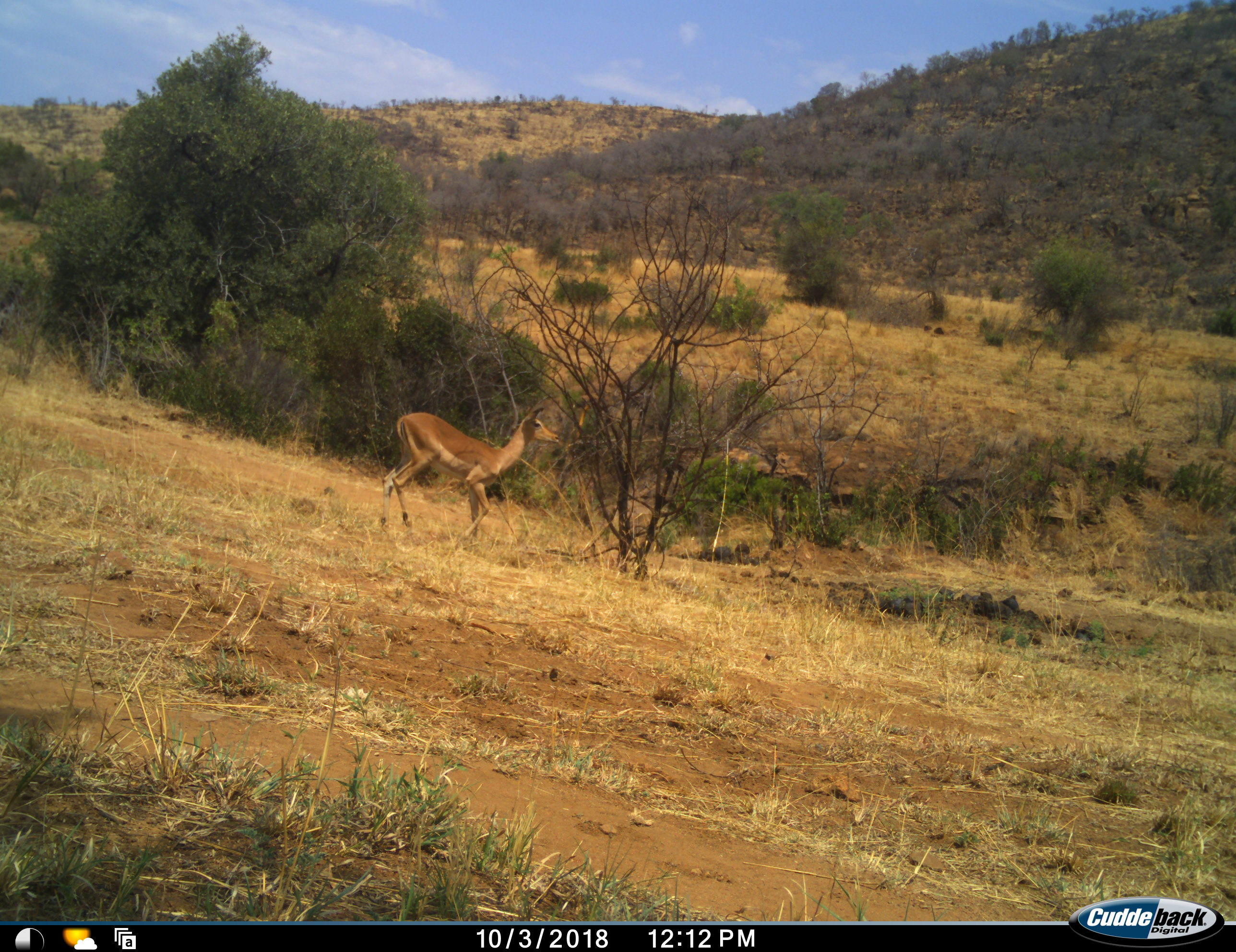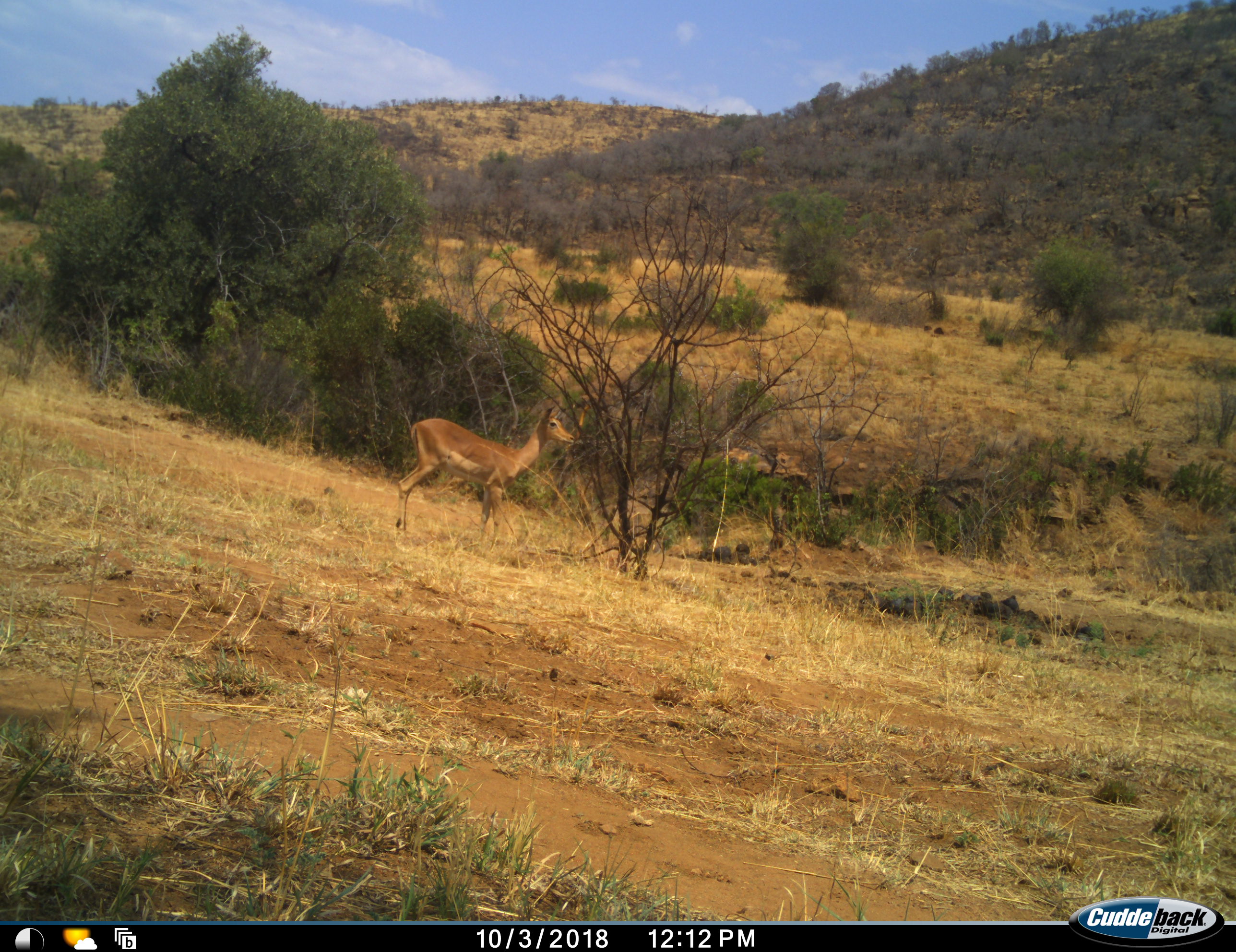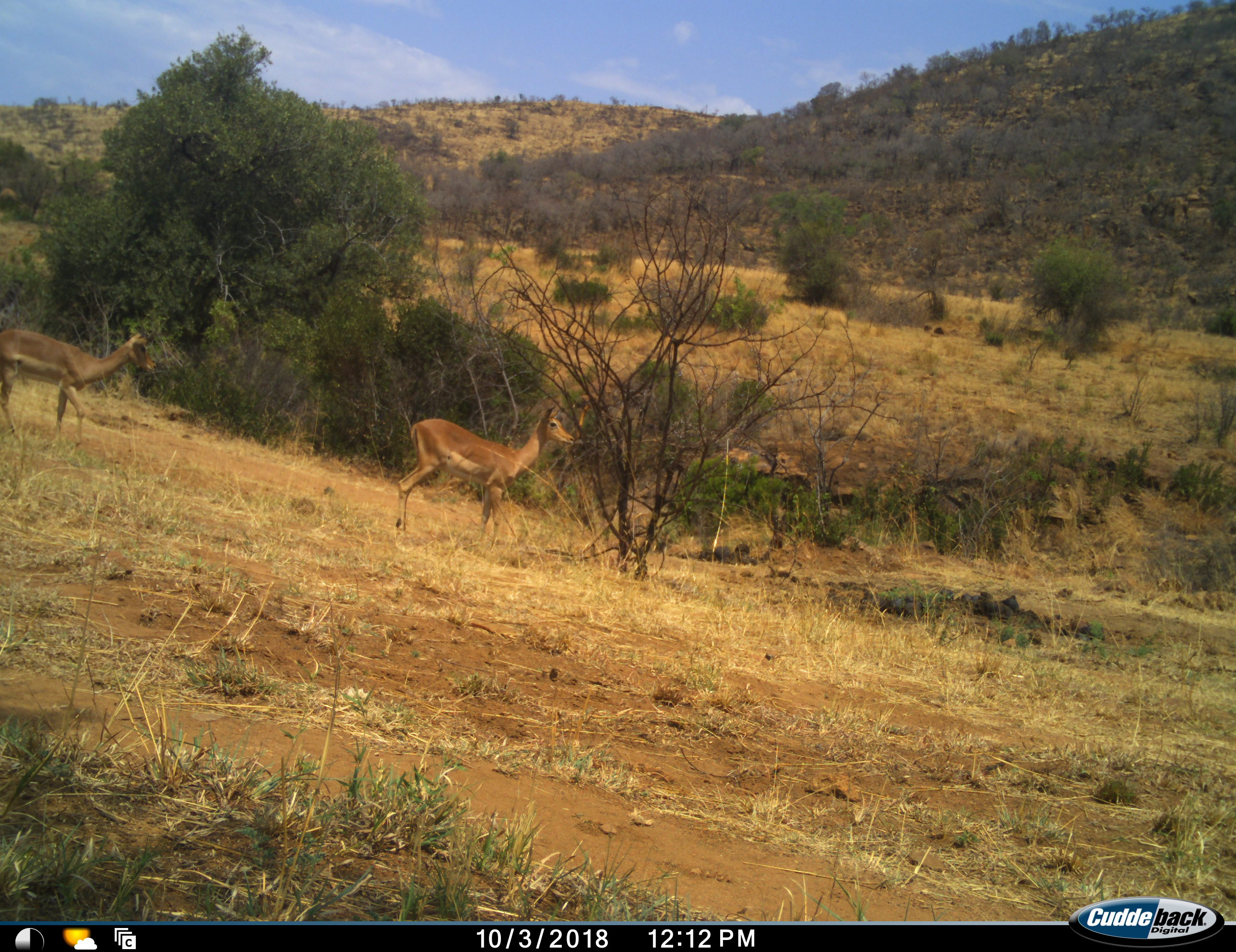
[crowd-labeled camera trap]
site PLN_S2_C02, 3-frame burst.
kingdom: Animalia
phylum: Chordata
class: Mammalia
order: Artiodactyla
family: Bovidae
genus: Aepyceros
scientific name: Aepyceros melampus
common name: impala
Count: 2.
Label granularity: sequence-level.